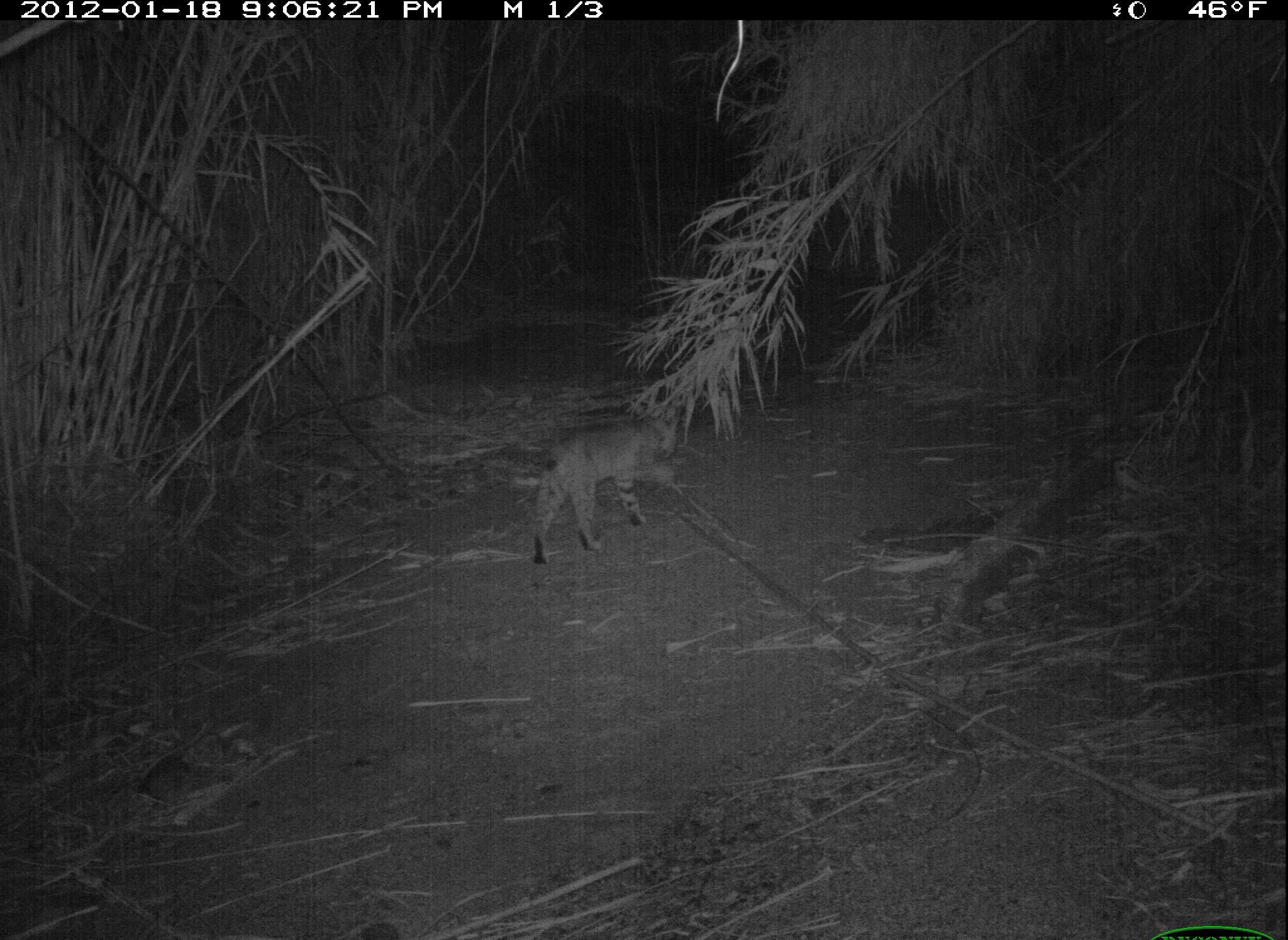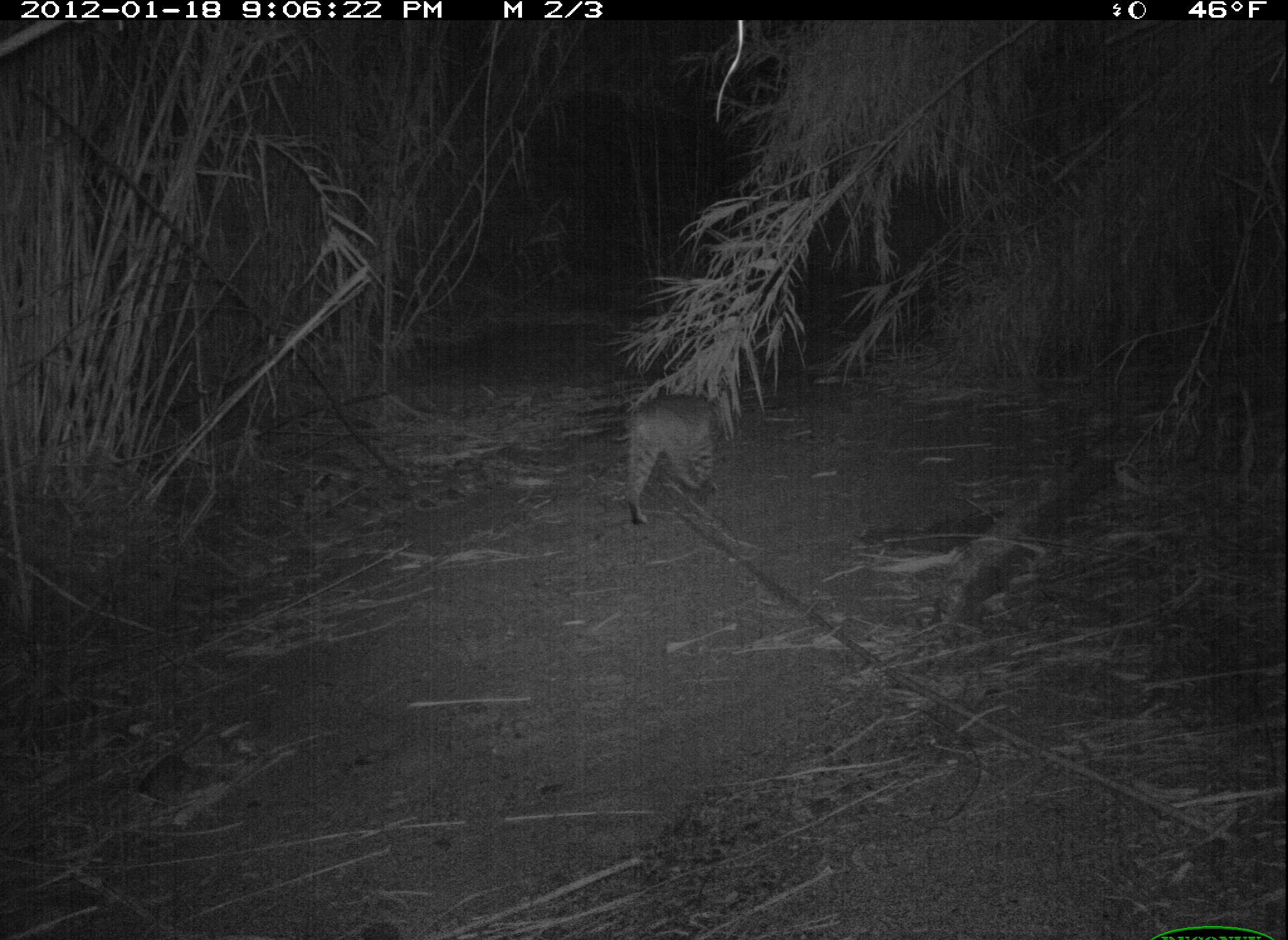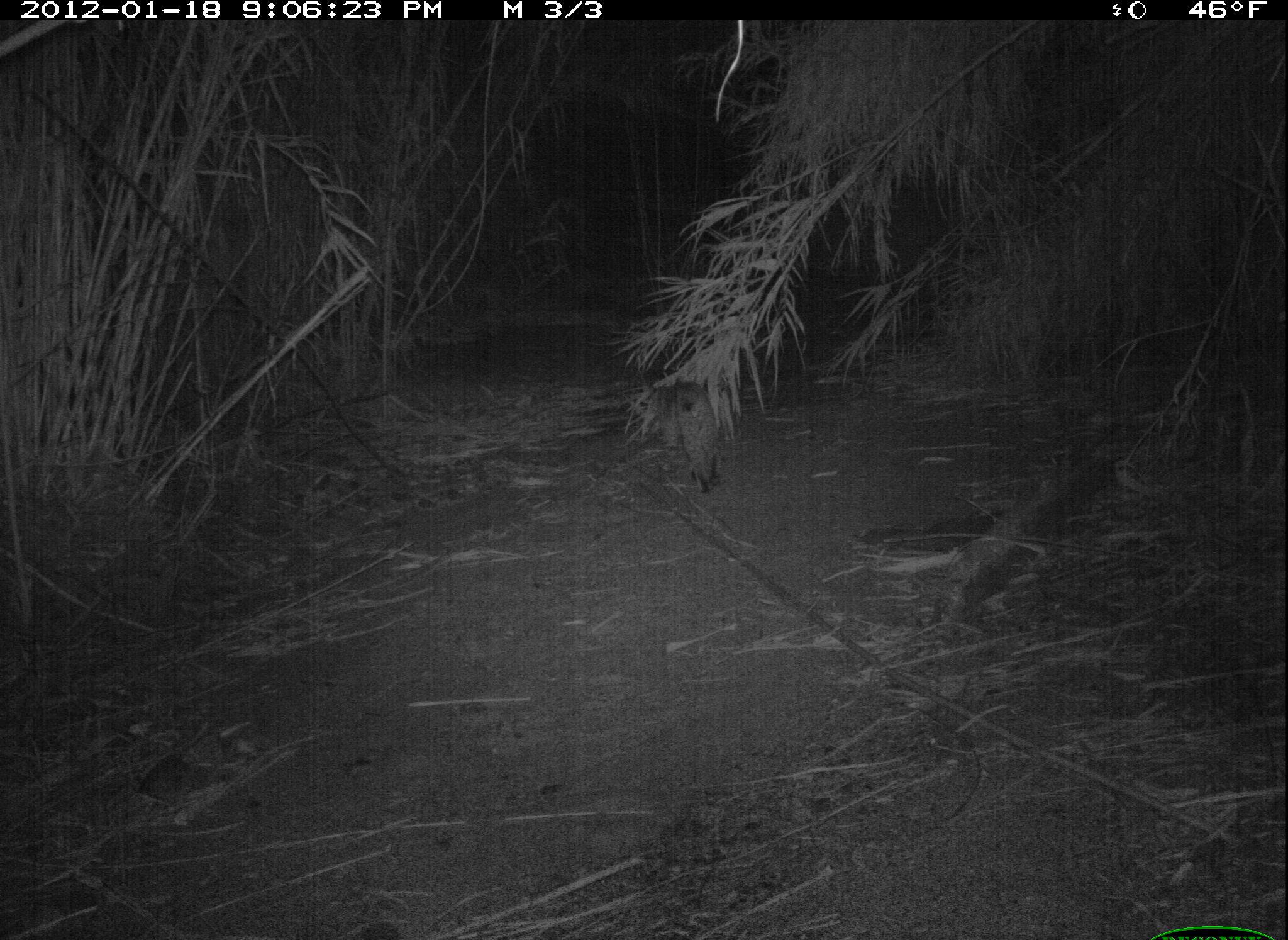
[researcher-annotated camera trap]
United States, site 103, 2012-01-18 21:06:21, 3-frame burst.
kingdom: Animalia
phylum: Chordata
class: Mammalia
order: Carnivora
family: Felidae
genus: Lynx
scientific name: Lynx rufus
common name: bobcat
Bobcat (Lynx rufus).